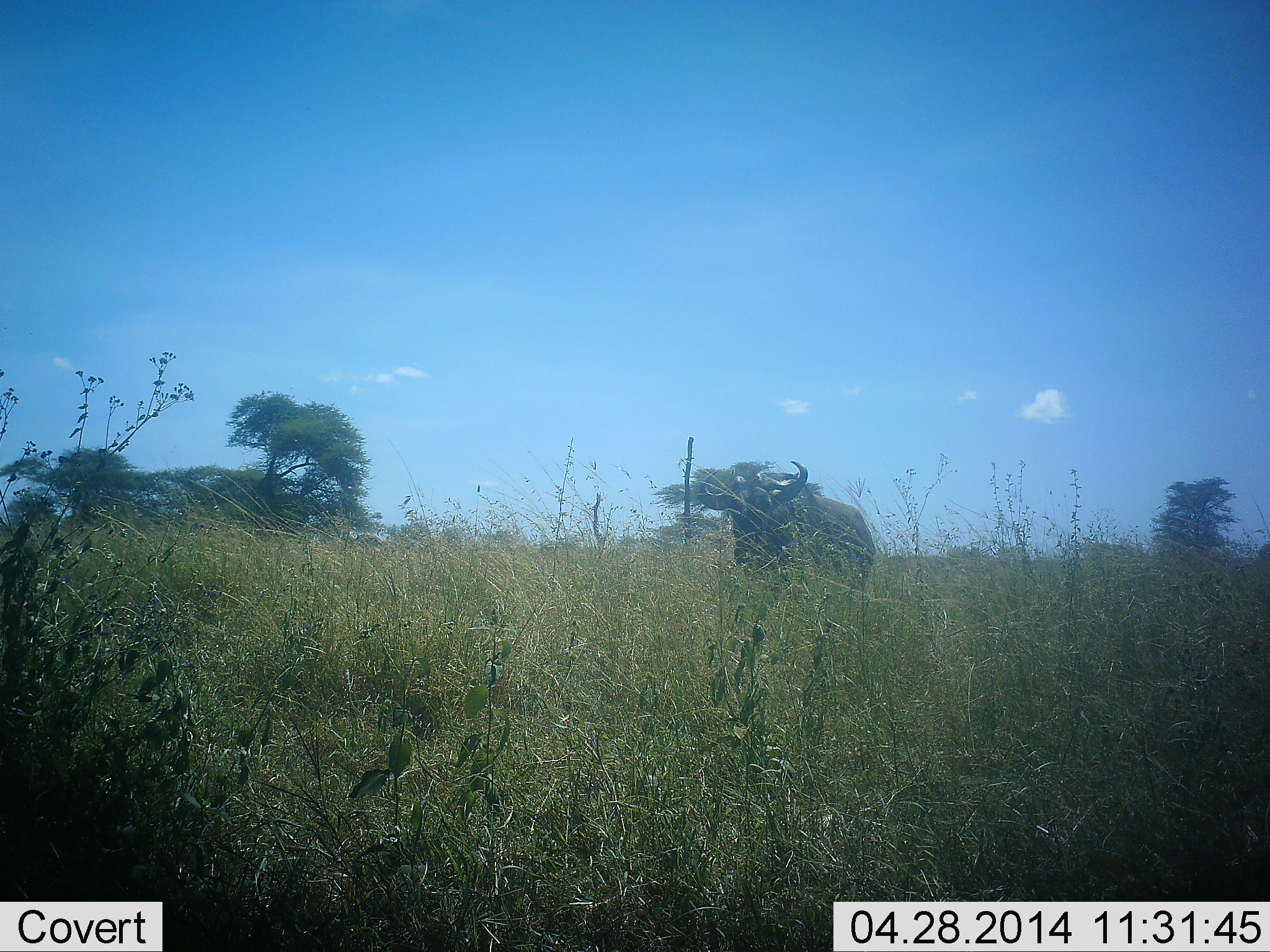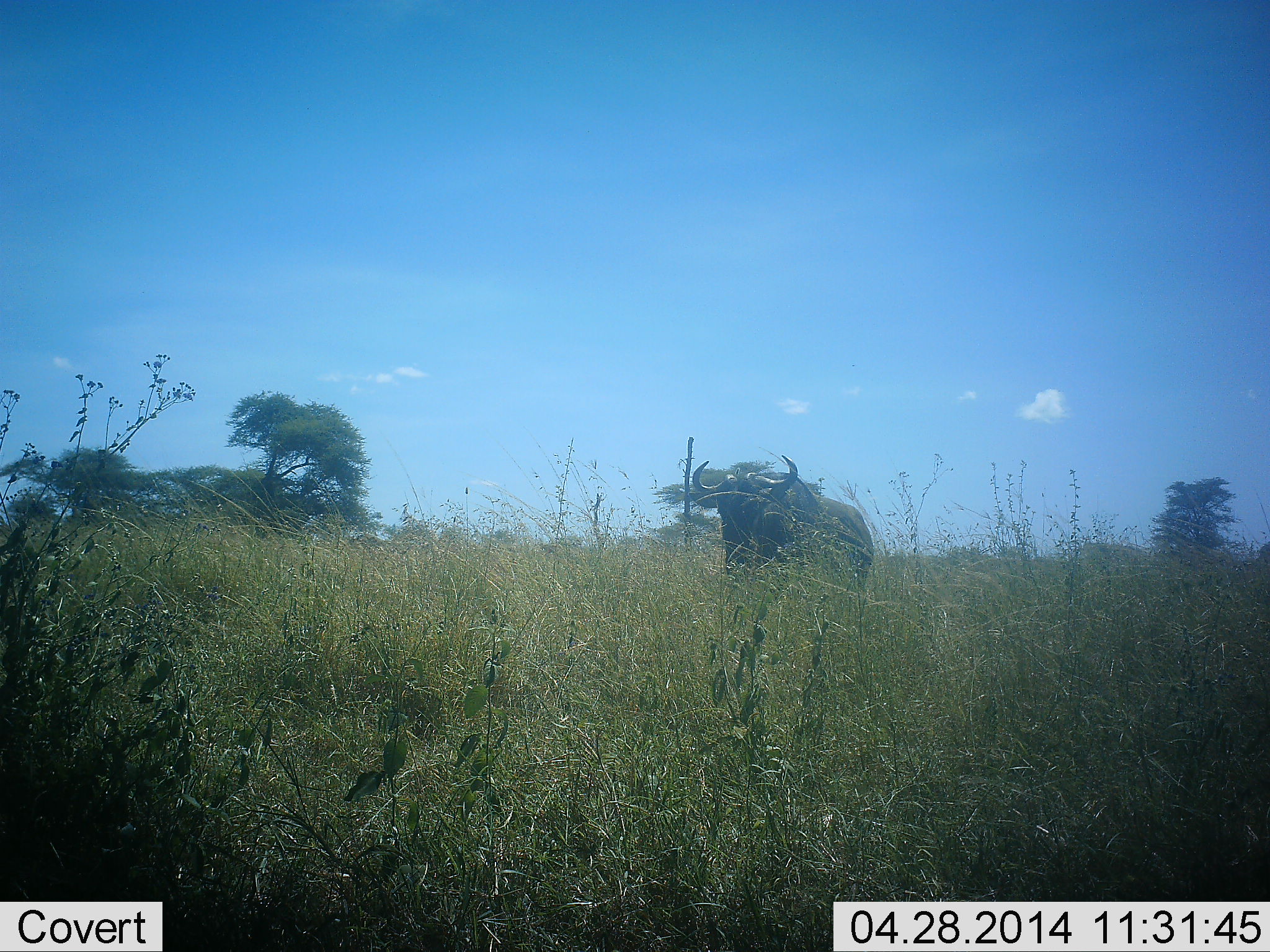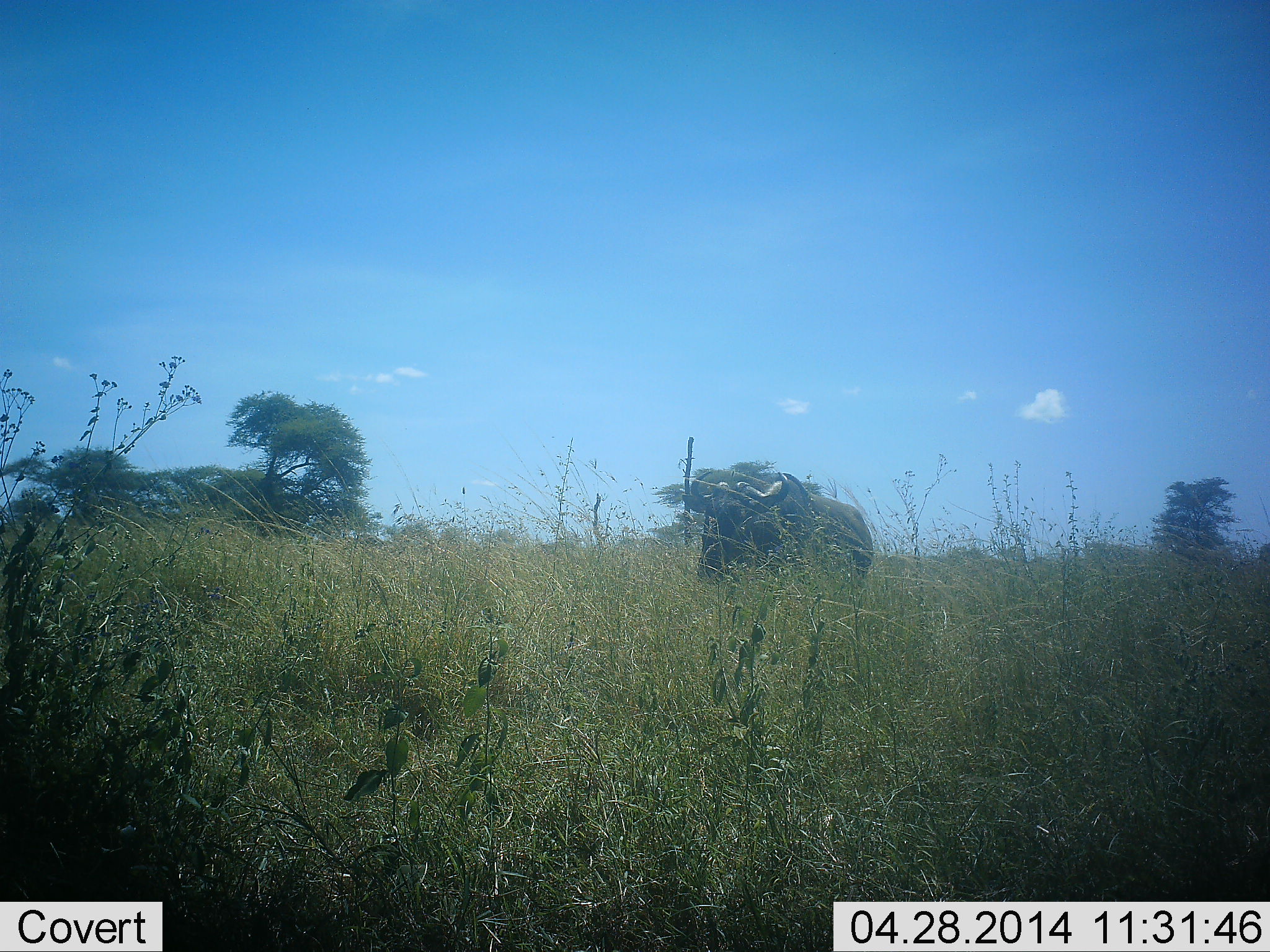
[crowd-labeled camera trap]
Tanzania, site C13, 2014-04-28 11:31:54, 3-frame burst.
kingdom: Animalia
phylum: Chordata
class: Mammalia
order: Artiodactyla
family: Bovidae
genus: Connochaetes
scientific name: Connochaetes taurinus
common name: blue wildebeest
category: wildebeest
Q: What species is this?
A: Wildebeest (blue wildebeest) (Connochaetes taurinus).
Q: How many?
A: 1.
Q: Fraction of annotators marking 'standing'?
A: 50%.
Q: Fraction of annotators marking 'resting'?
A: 0%.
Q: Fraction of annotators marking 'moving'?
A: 10%.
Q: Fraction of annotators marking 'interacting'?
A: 0%.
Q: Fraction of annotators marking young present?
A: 0%.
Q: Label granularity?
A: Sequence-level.